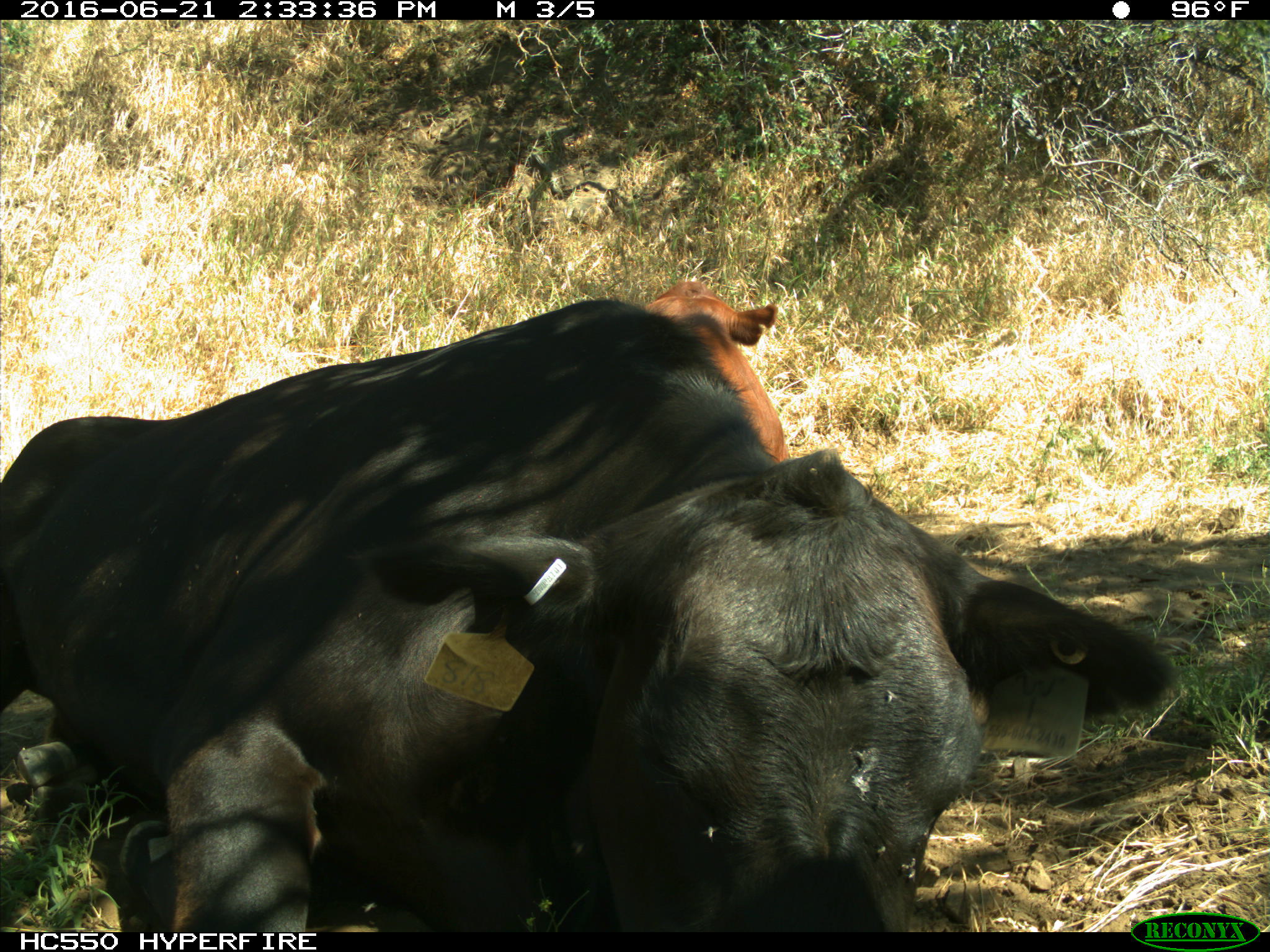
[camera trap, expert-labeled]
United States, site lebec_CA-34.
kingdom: Animalia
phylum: Chordata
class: Mammalia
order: Artiodactyla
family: Bovidae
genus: Bos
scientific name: Bos taurus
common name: domestic cow